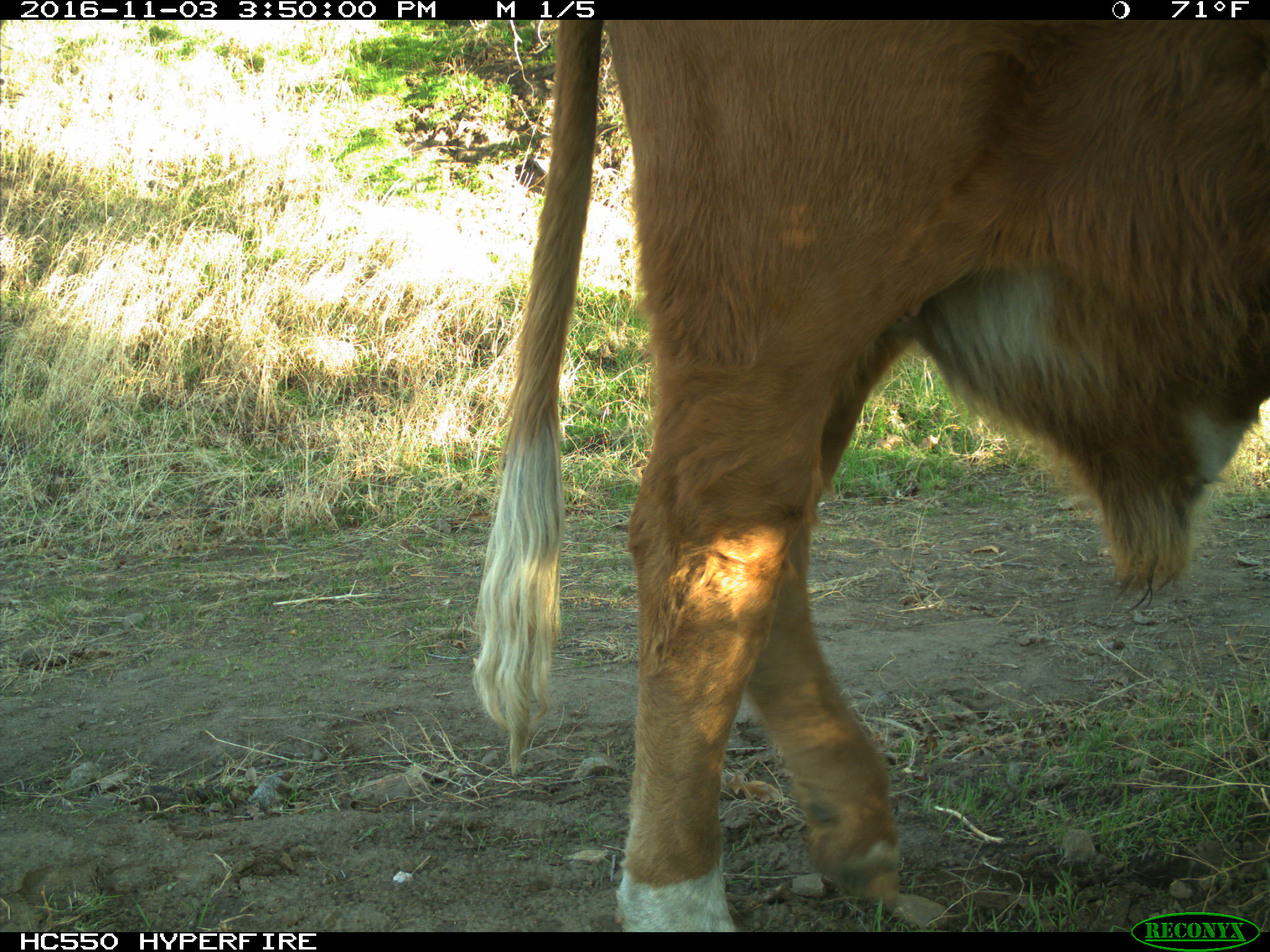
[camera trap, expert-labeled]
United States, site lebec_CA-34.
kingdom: Animalia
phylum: Chordata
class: Mammalia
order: Artiodactyla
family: Bovidae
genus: Bos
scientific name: Bos taurus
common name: domestic cow